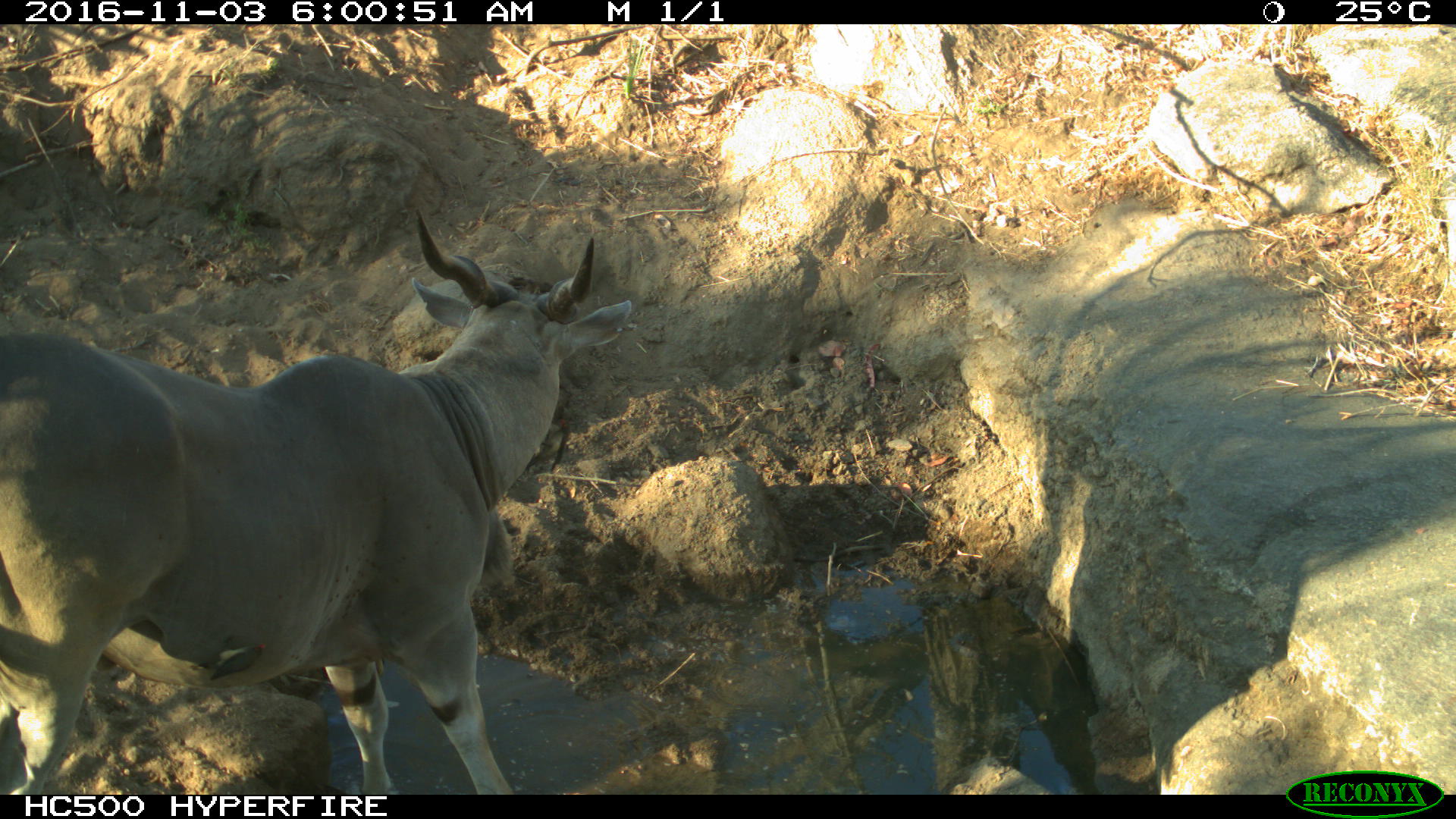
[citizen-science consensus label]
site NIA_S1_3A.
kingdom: Animalia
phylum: Chordata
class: Mammalia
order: Artiodactyla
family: Bovidae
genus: Tragelaphus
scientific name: Tragelaphus oryx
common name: eland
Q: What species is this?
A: Eland (Tragelaphus oryx).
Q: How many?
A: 1.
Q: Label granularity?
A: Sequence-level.